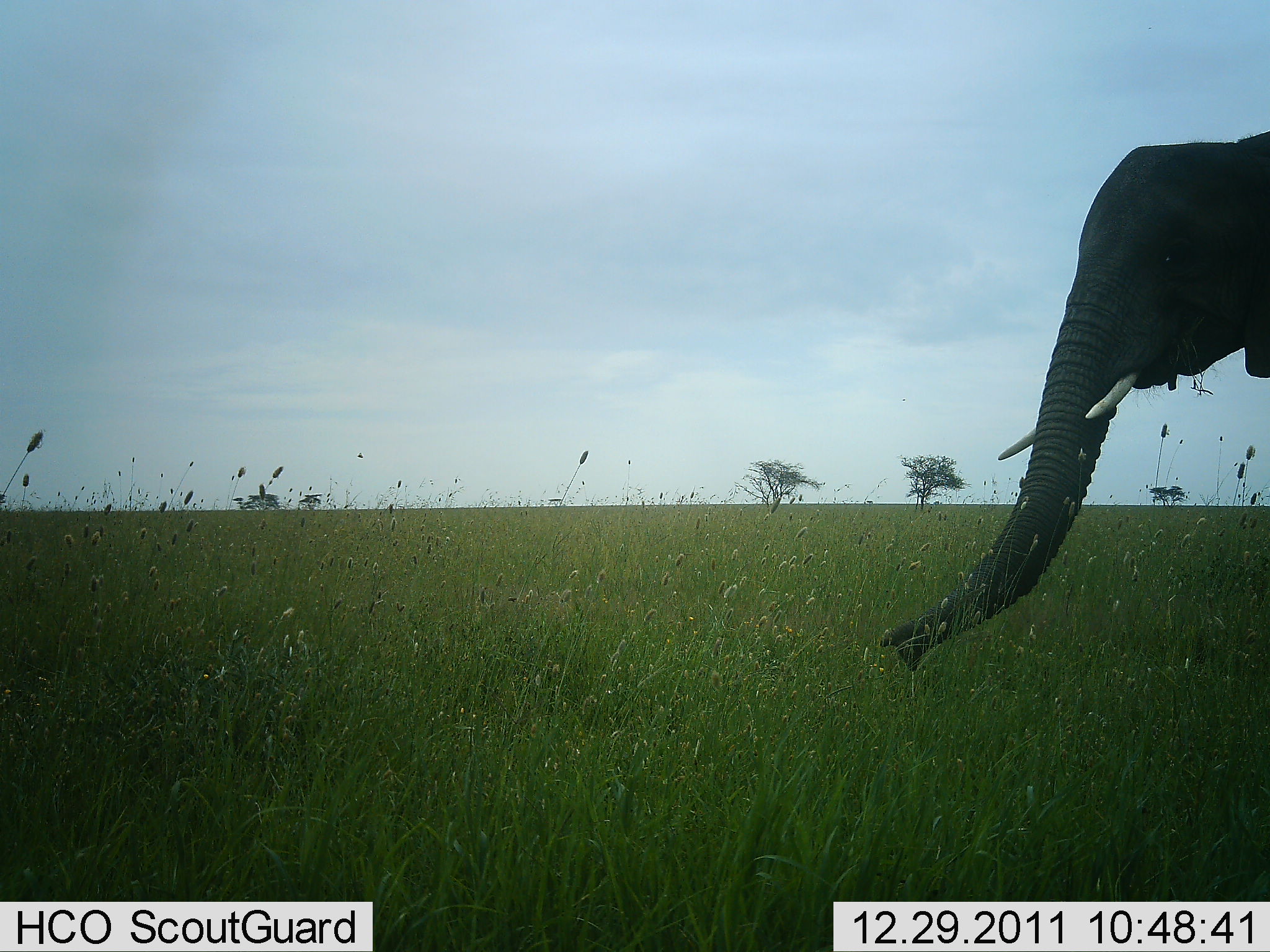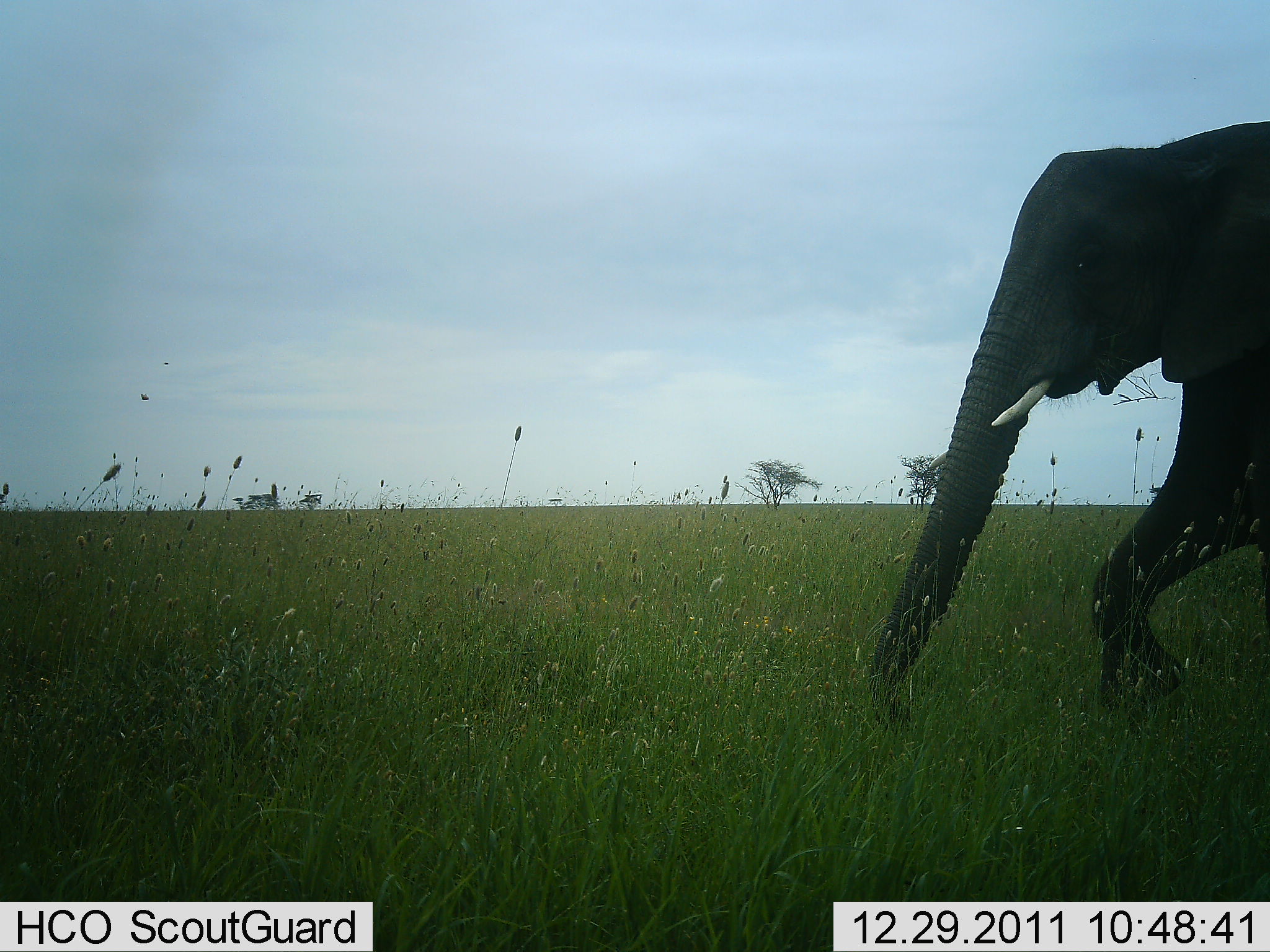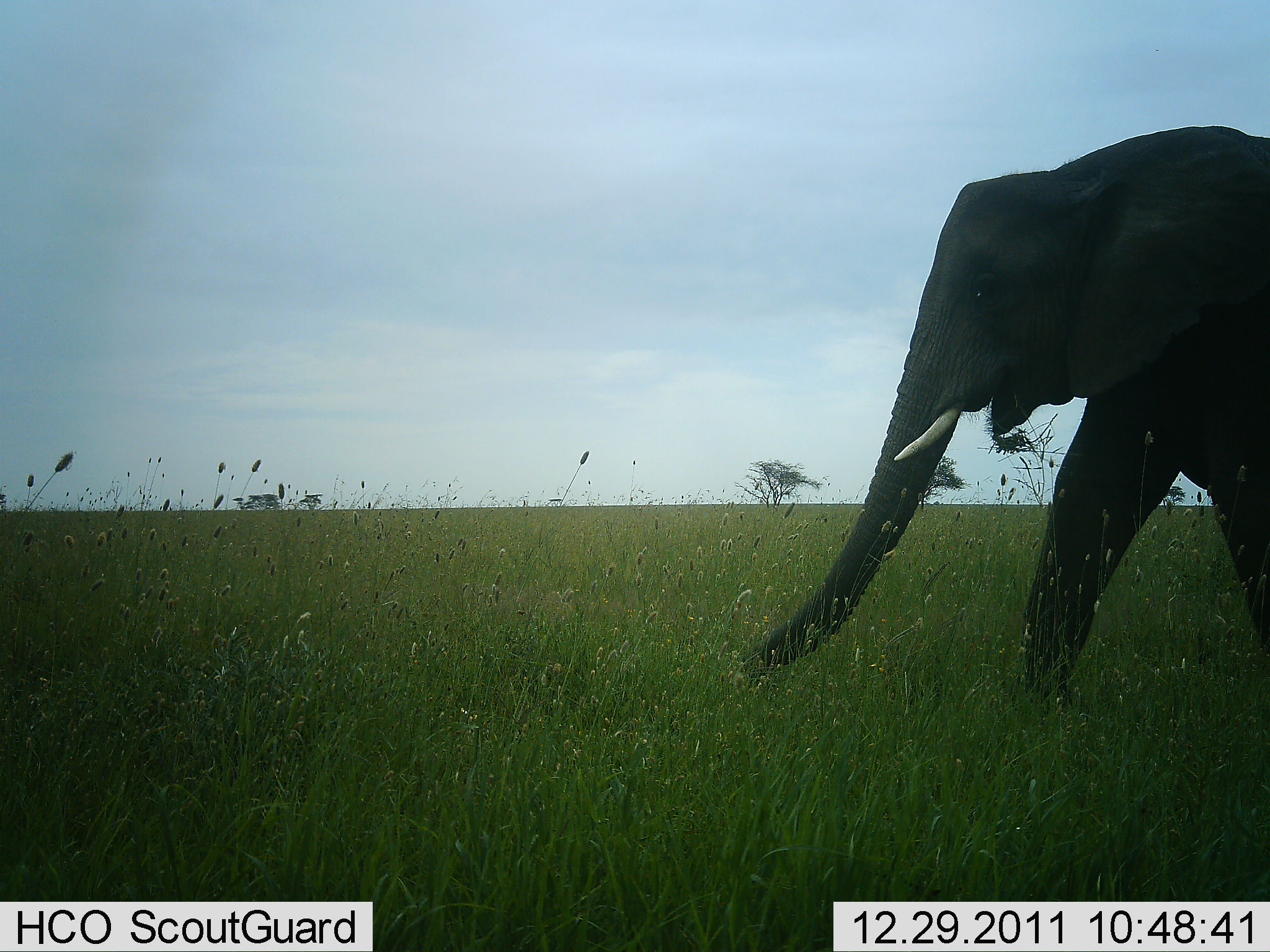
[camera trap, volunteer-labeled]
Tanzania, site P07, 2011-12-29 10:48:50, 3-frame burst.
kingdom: Animalia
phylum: Chordata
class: Mammalia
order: Proboscidea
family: Elephantidae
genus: Loxodonta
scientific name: Loxodonta africana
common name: african bush elephant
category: elephant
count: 1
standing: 0%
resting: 0%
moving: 100%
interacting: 0%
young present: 0%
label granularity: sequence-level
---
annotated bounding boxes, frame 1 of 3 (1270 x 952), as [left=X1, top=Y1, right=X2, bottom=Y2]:
animal: [left=875, top=123, right=1270, bottom=693]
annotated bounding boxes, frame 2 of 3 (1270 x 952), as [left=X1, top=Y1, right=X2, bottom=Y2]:
animal: [left=863, top=112, right=1270, bottom=751]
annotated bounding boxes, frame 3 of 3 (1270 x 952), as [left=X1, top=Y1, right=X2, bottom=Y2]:
animal: [left=737, top=122, right=1270, bottom=744]